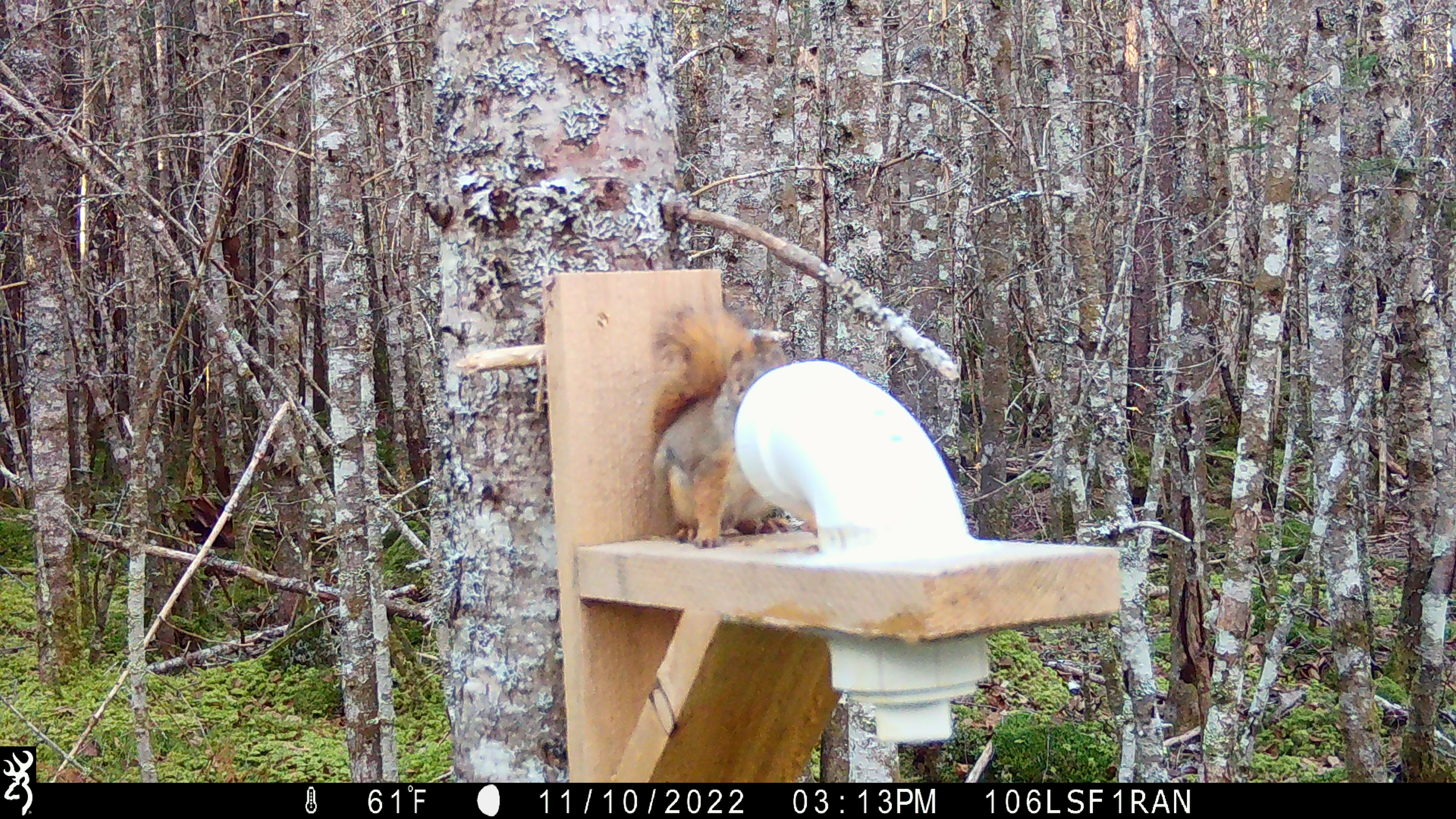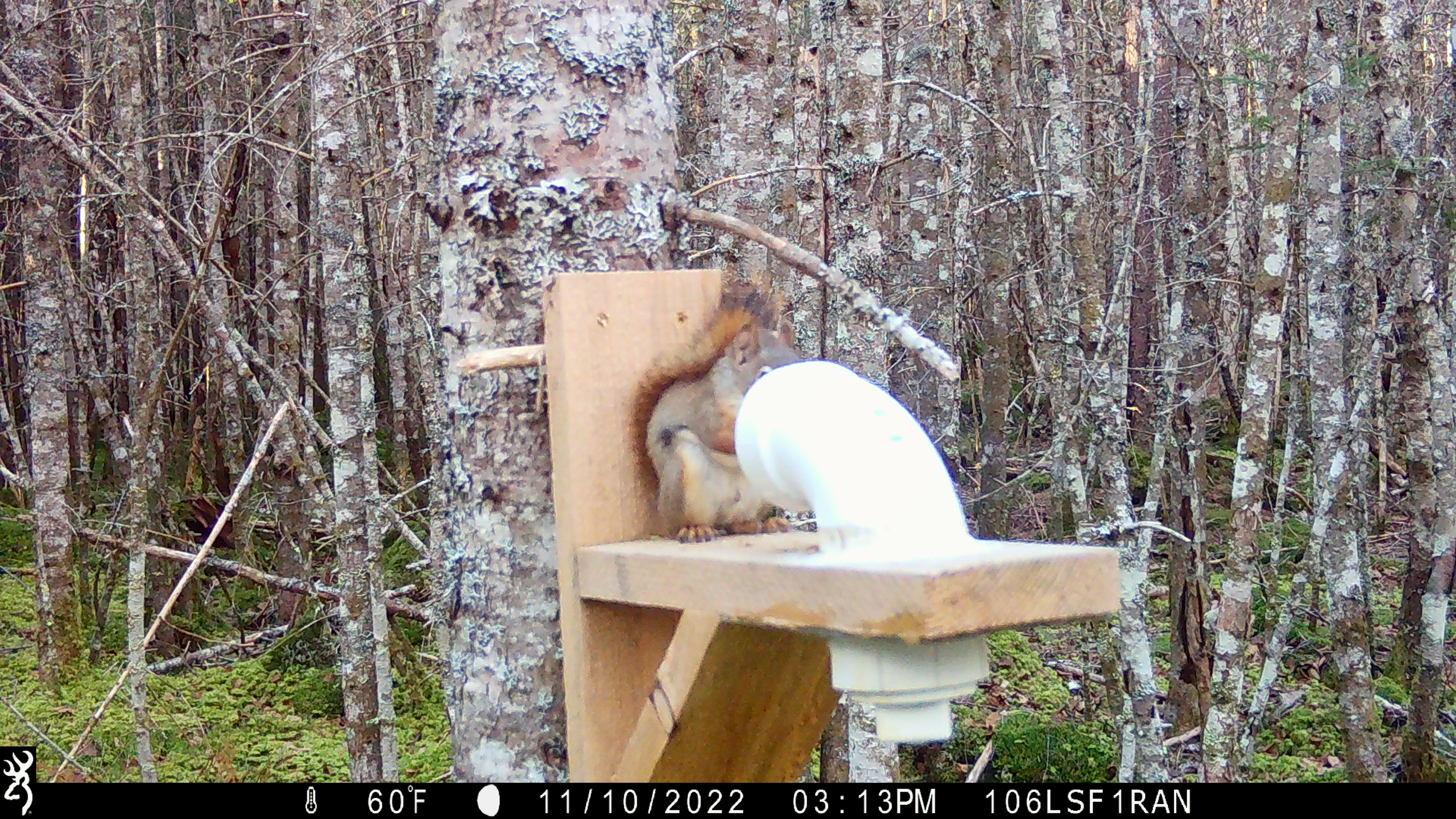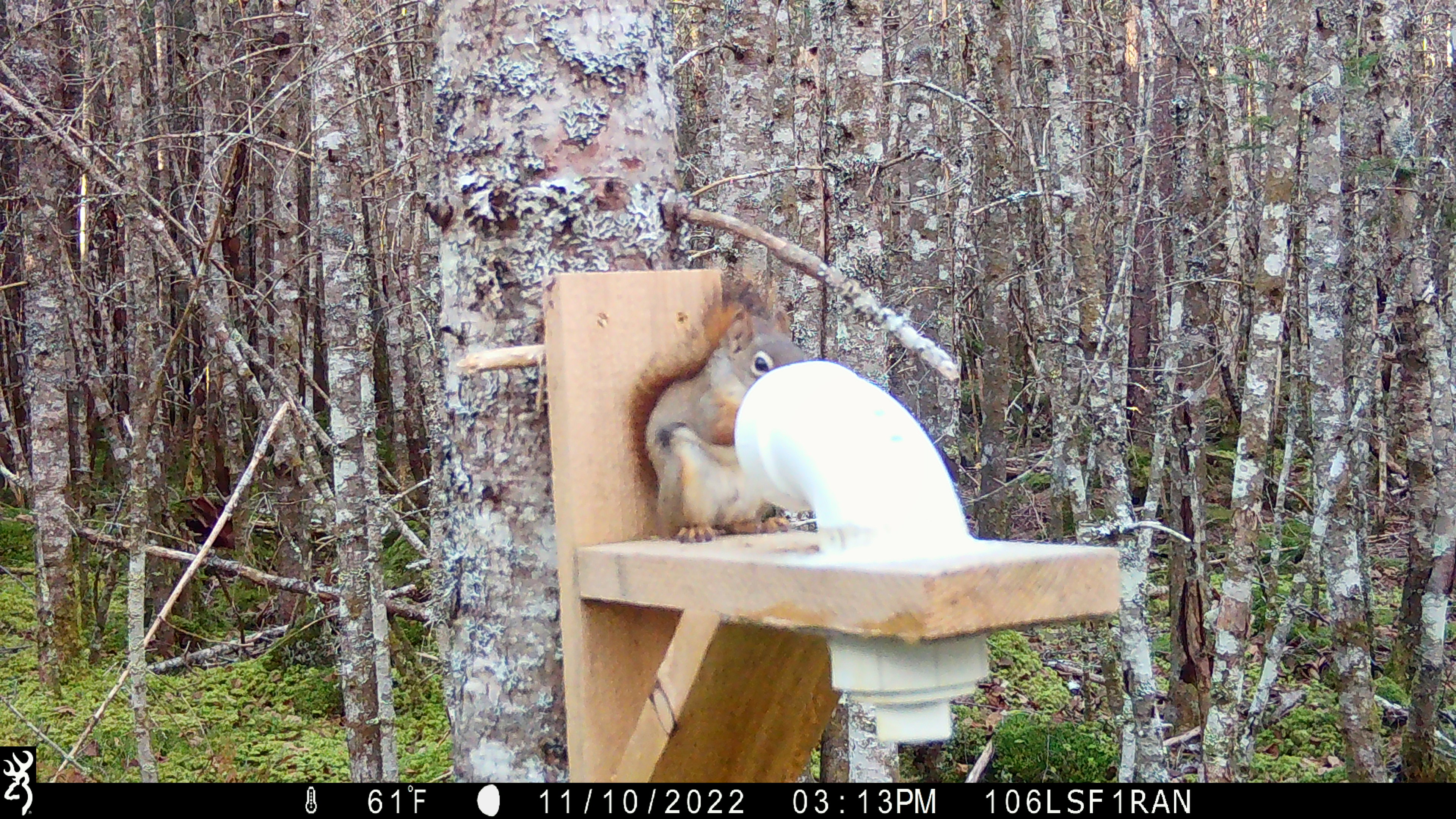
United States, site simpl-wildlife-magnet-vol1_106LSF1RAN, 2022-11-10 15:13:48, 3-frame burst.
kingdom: Animalia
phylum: Chordata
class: Mammalia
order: Rodentia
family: Sciuridae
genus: Tamiasciurus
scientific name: Tamiasciurus hudsonicus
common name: red squirrel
Red squirrel (Tamiasciurus hudsonicus).